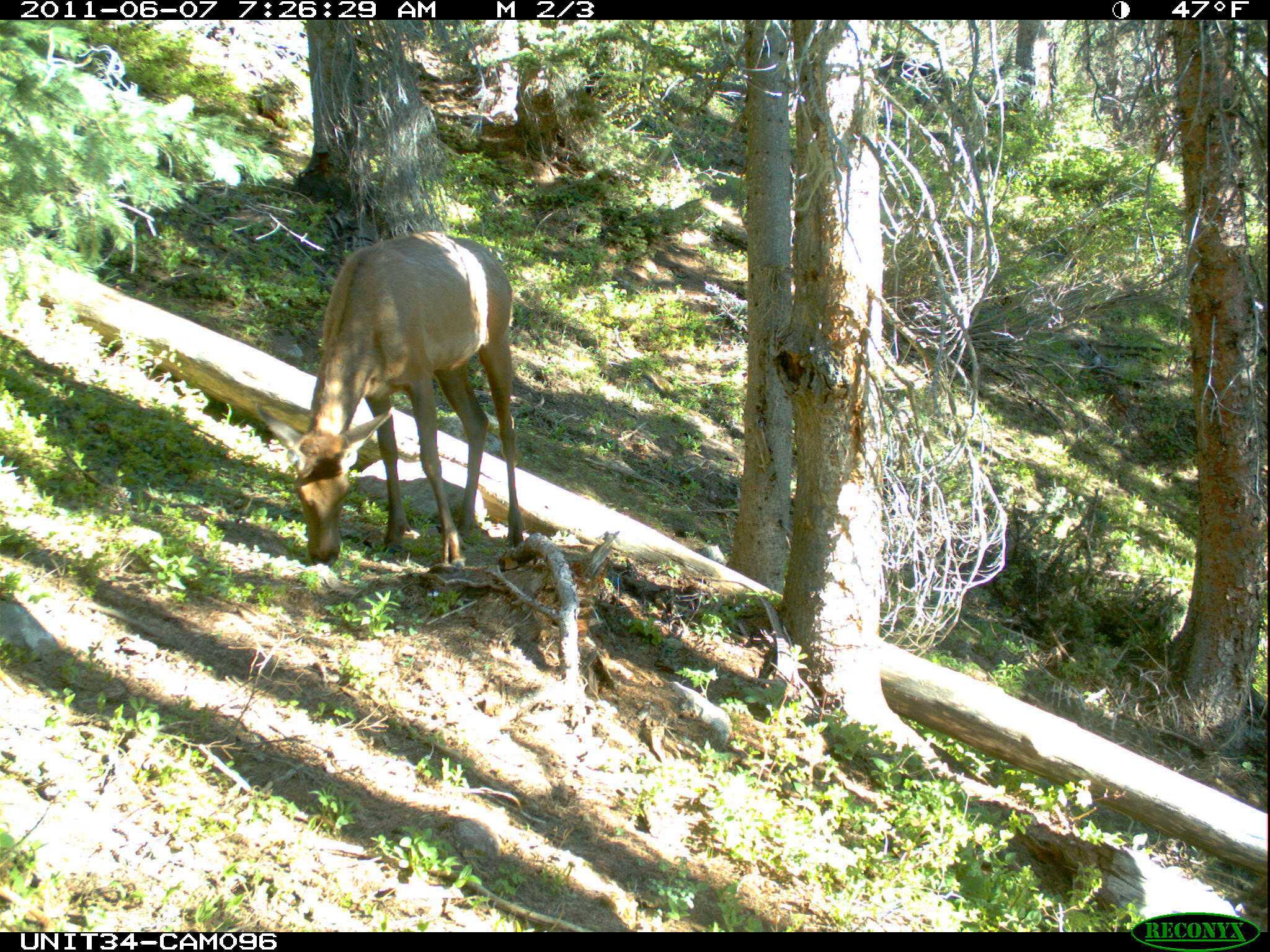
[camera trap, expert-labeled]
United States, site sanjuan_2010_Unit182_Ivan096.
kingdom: Animalia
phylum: Chordata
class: Mammalia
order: Artiodactyla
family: Cervidae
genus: Cervus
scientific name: Cervus elaphus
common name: red deer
Cervus elaphus (red deer).